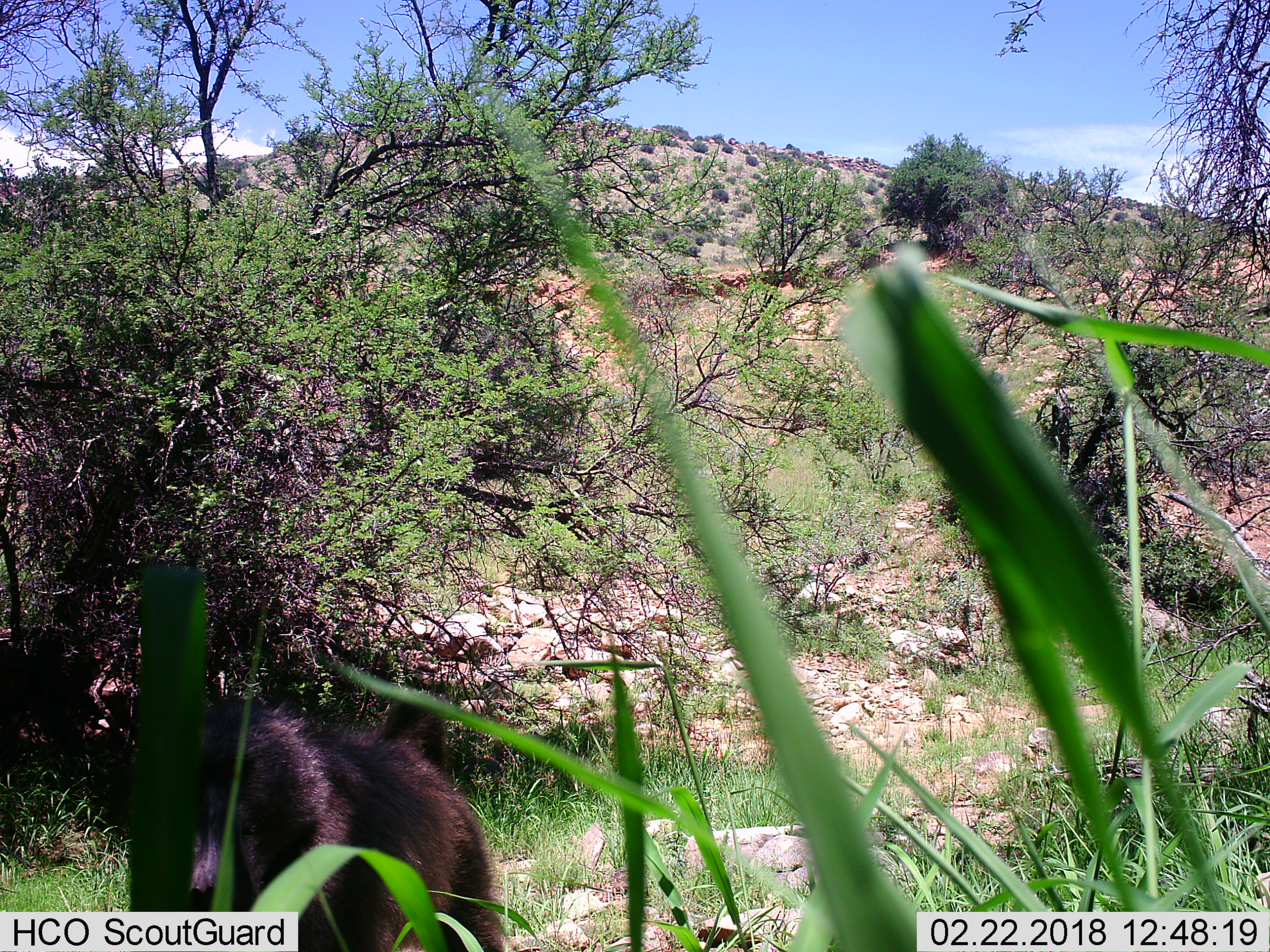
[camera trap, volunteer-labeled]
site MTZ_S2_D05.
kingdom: Animalia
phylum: Chordata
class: Mammalia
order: Primates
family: Cercopithecidae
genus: Papio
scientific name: Papio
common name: baboon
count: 1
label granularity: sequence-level